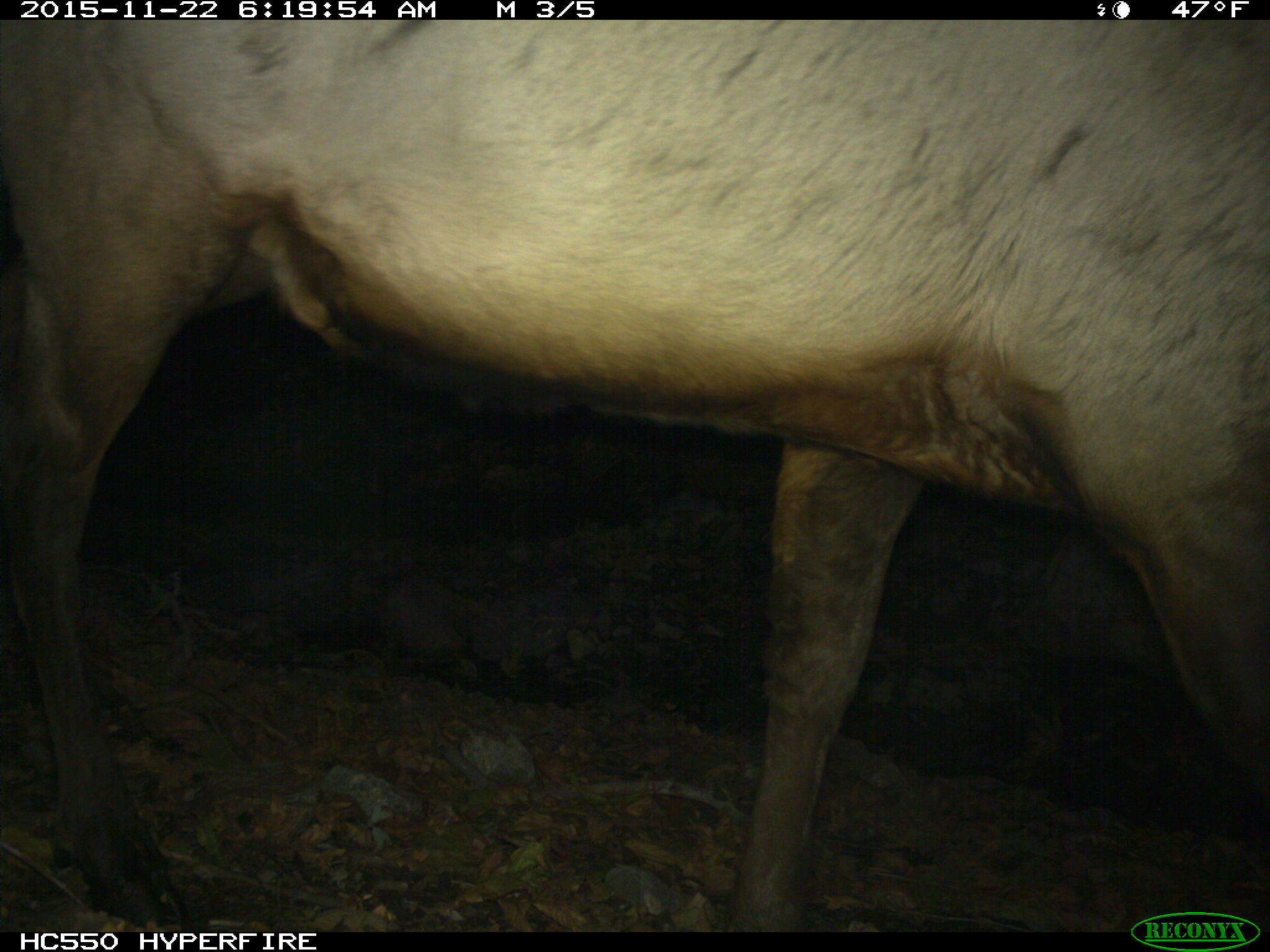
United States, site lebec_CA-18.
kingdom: Animalia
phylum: Chordata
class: Mammalia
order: Artiodactyla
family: Cervidae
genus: Cervus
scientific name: Cervus canadensis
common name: elk